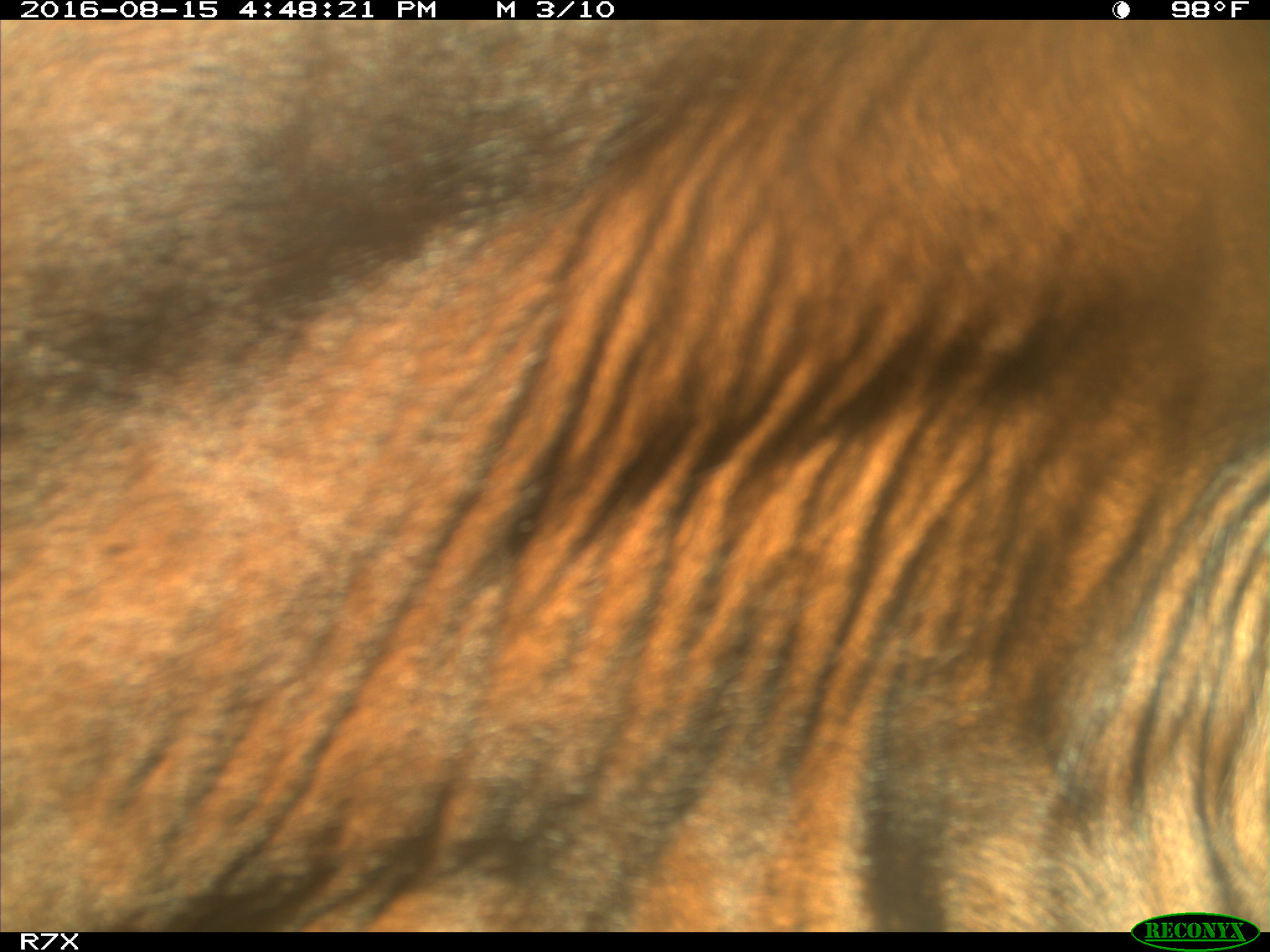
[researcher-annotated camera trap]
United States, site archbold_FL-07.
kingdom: Animalia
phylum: Chordata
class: Mammalia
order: Artiodactyla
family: Bovidae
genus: Bos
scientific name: Bos taurus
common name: domestic cow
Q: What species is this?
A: Bos taurus (domestic cow).